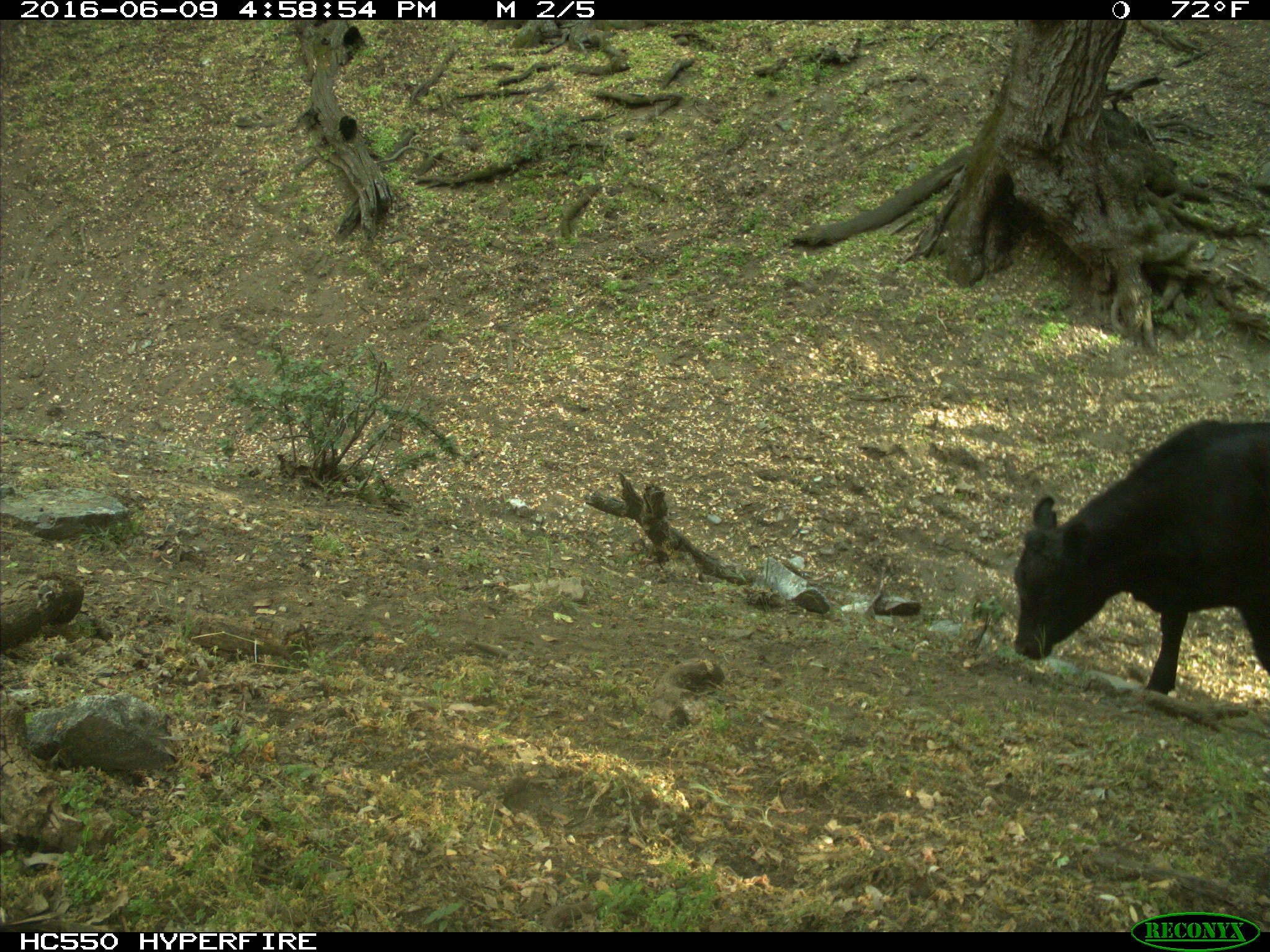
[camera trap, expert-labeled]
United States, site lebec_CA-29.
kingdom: Animalia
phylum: Chordata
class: Mammalia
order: Artiodactyla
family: Bovidae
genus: Bos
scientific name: Bos taurus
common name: domestic cow